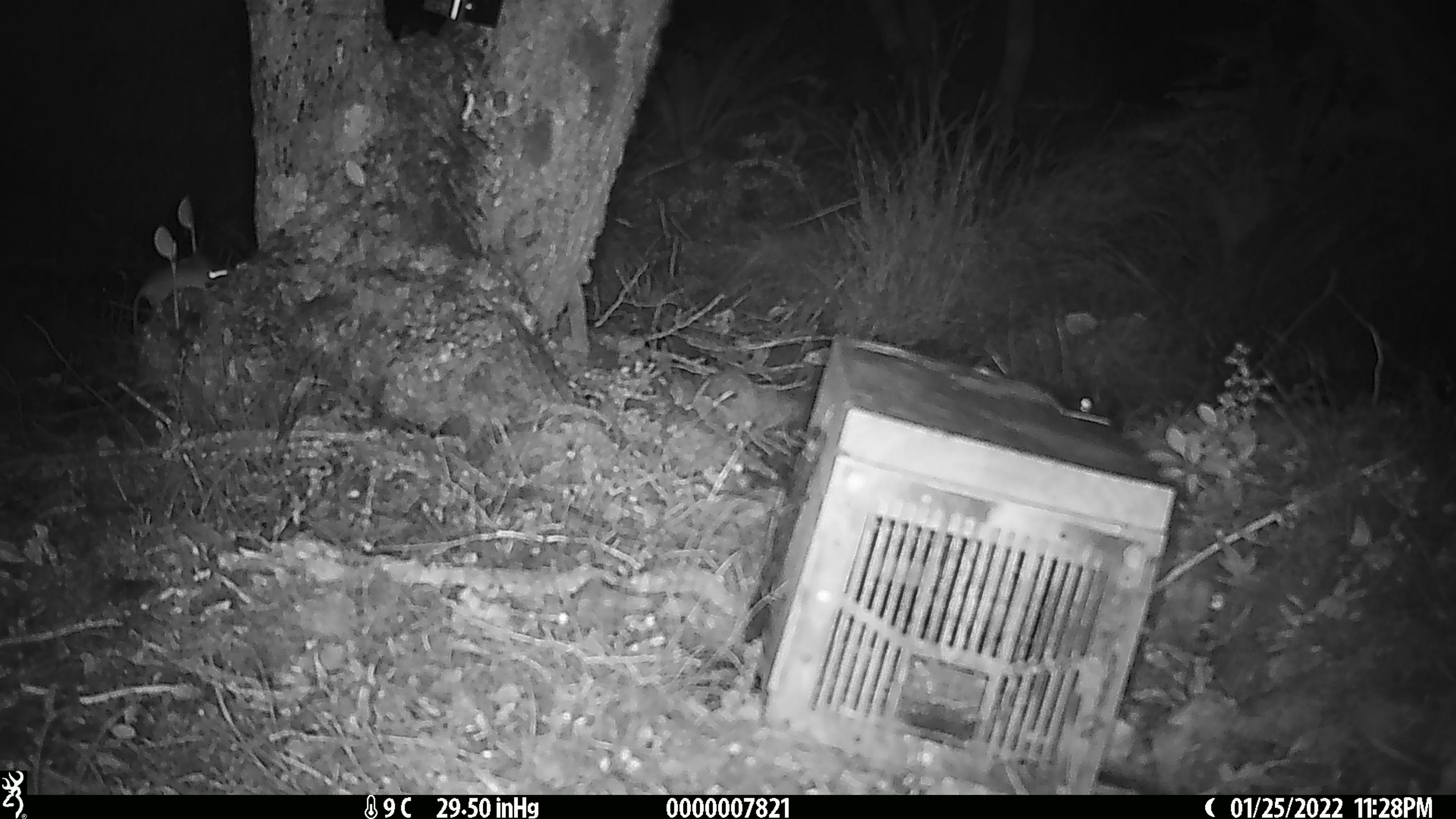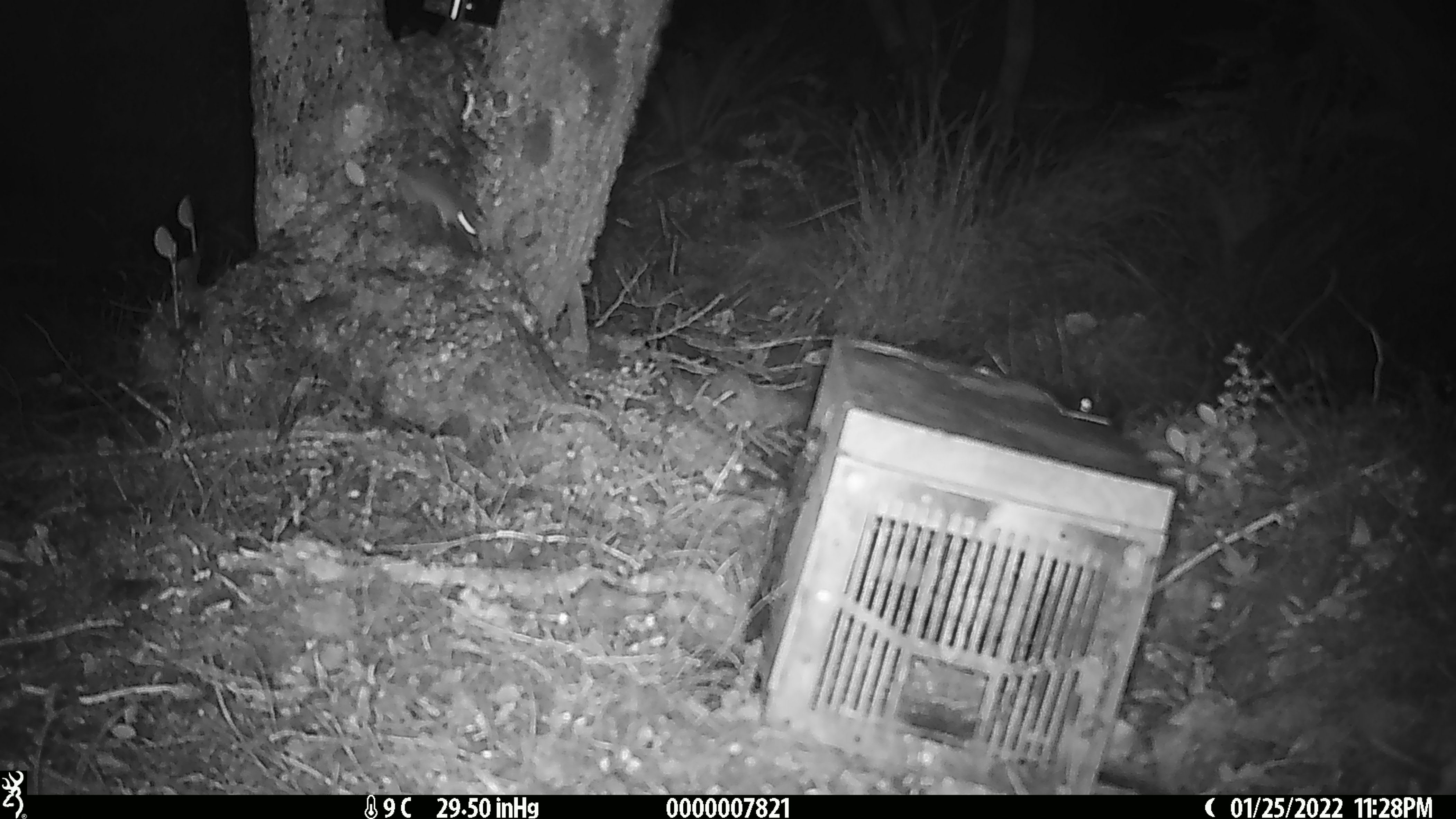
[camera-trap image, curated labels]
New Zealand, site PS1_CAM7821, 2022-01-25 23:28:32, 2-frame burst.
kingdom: Animalia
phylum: Chordata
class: Mammalia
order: Rodentia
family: Muridae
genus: Mus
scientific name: Mus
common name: mouse